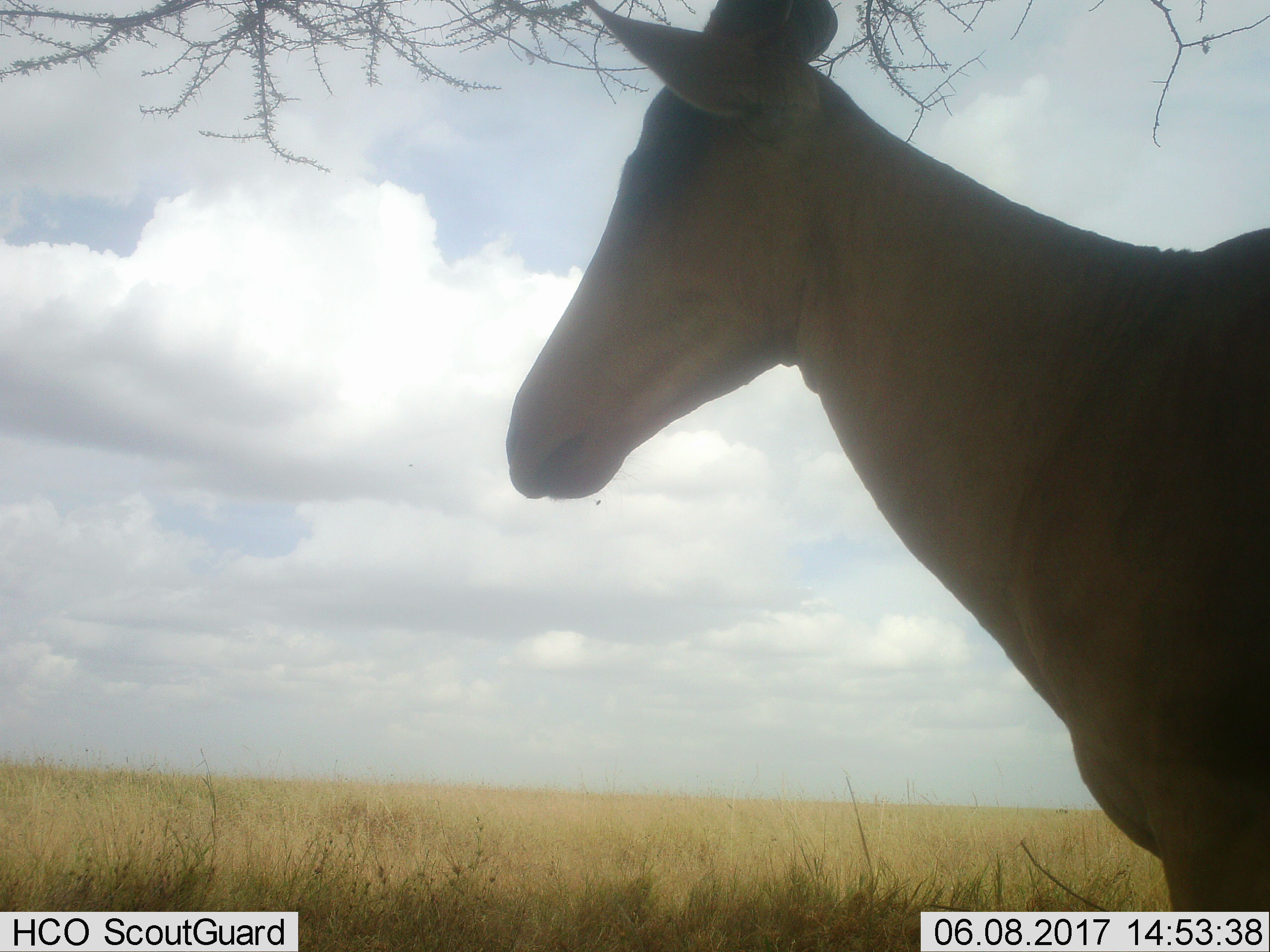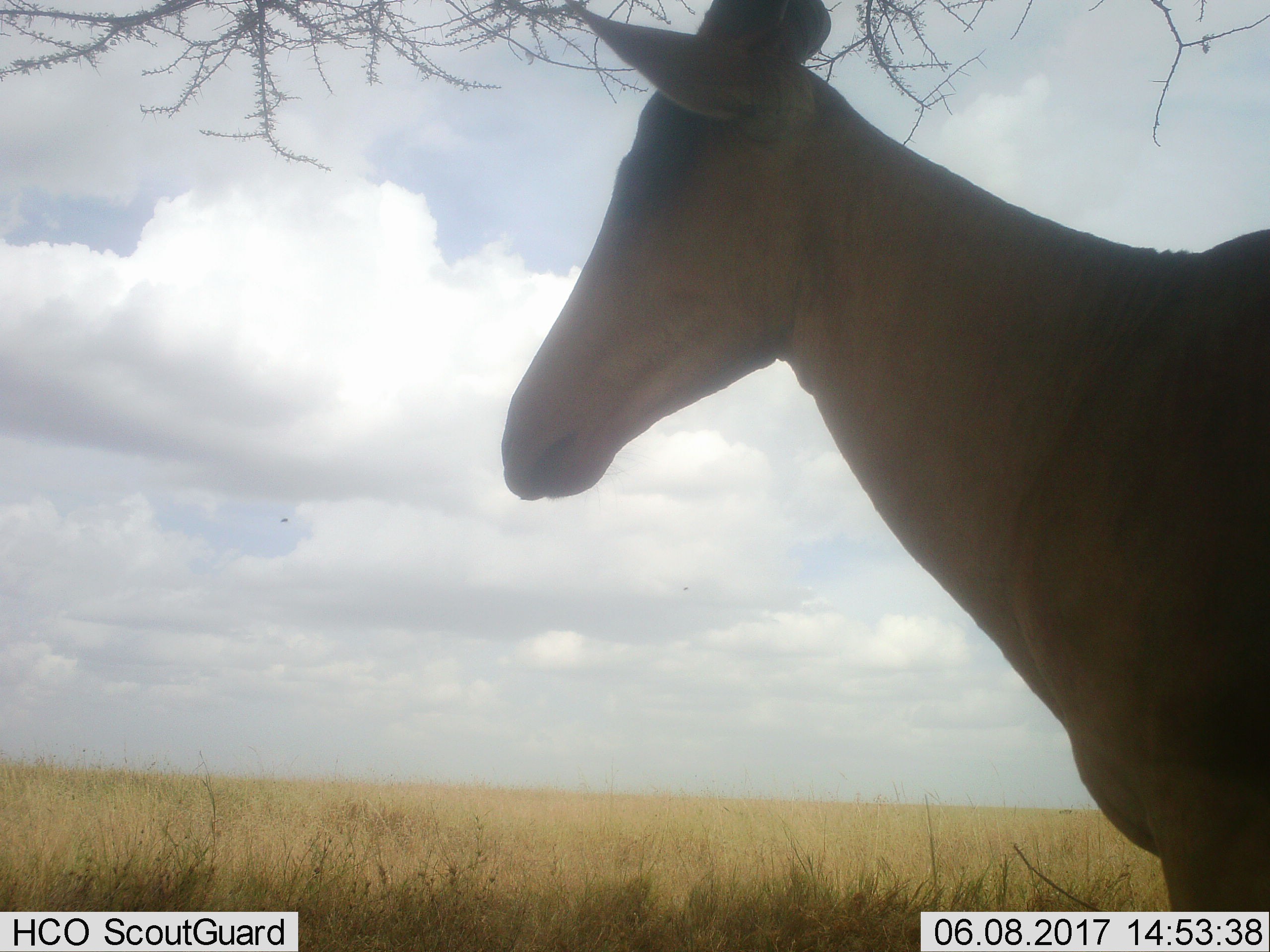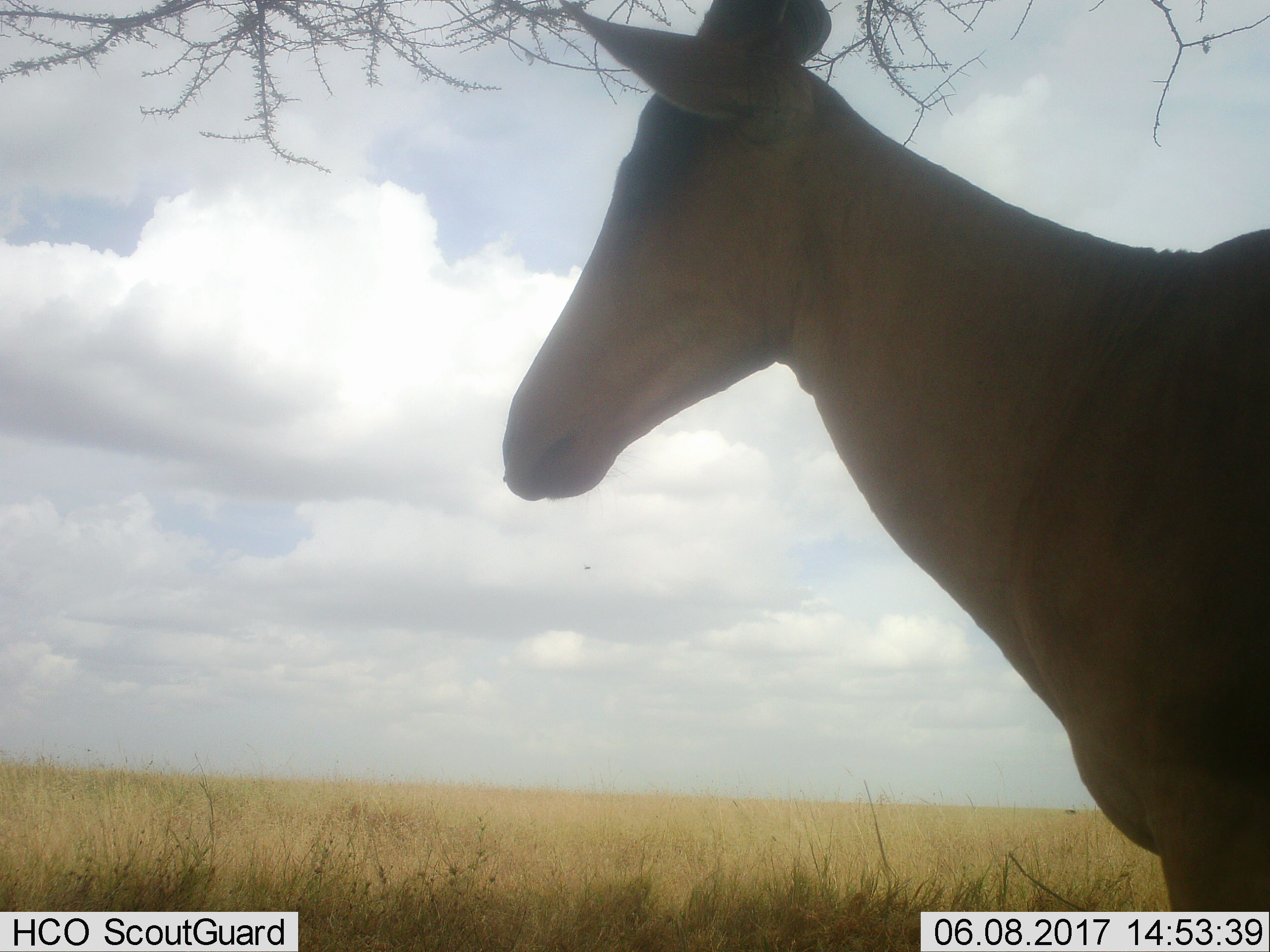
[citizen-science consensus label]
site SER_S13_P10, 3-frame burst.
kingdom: Animalia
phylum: Chordata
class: Mammalia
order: Artiodactyla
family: Bovidae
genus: Alcelaphus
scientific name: Alcelaphus buselaphus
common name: hartebeest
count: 1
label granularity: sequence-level